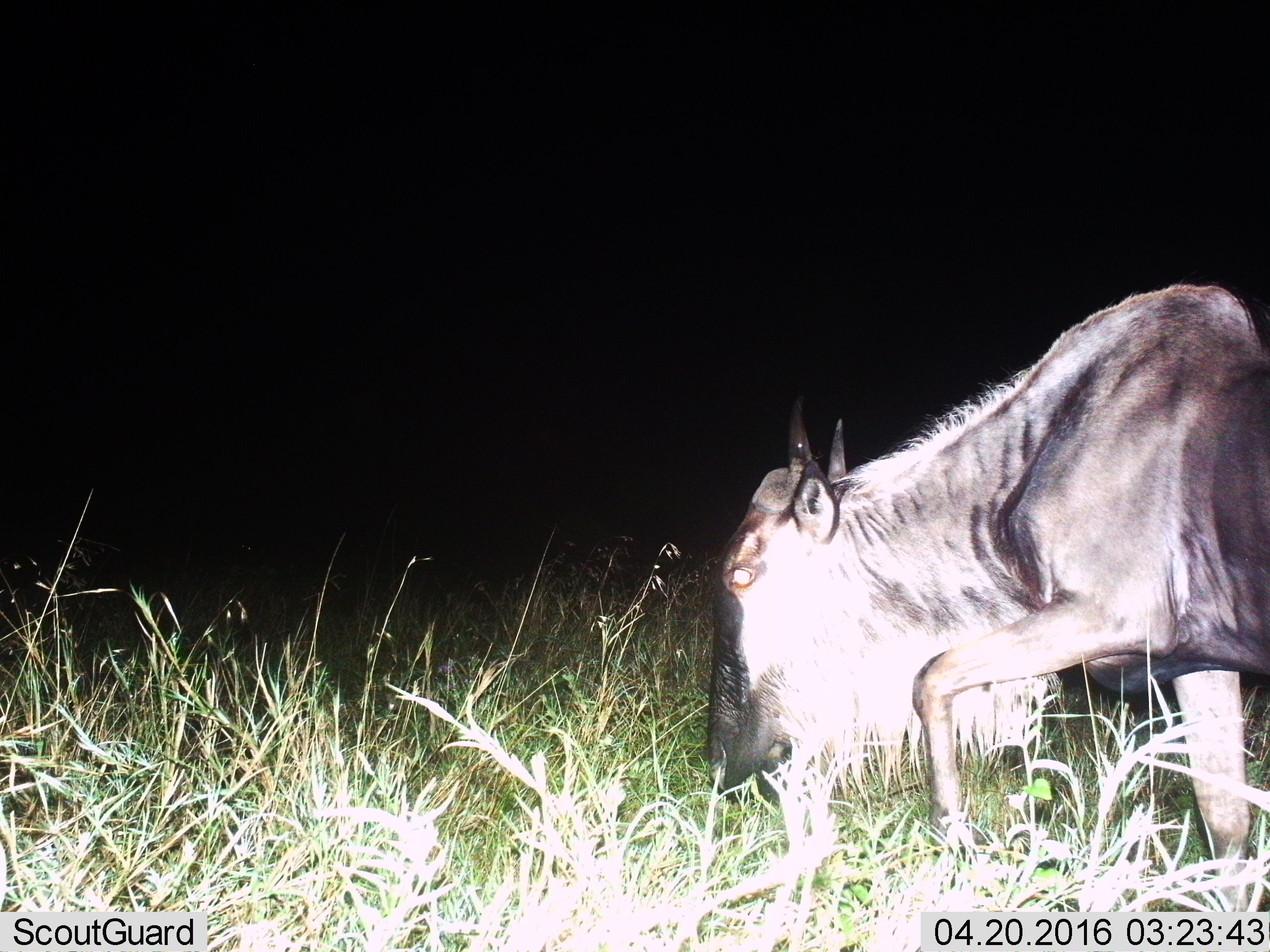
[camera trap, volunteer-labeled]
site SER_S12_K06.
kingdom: Animalia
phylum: Chordata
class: Mammalia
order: Artiodactyla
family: Bovidae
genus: Connochaetes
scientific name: Connochaetes taurinus taurinus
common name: blue wildebeest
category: wildebeestblue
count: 1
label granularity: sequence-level